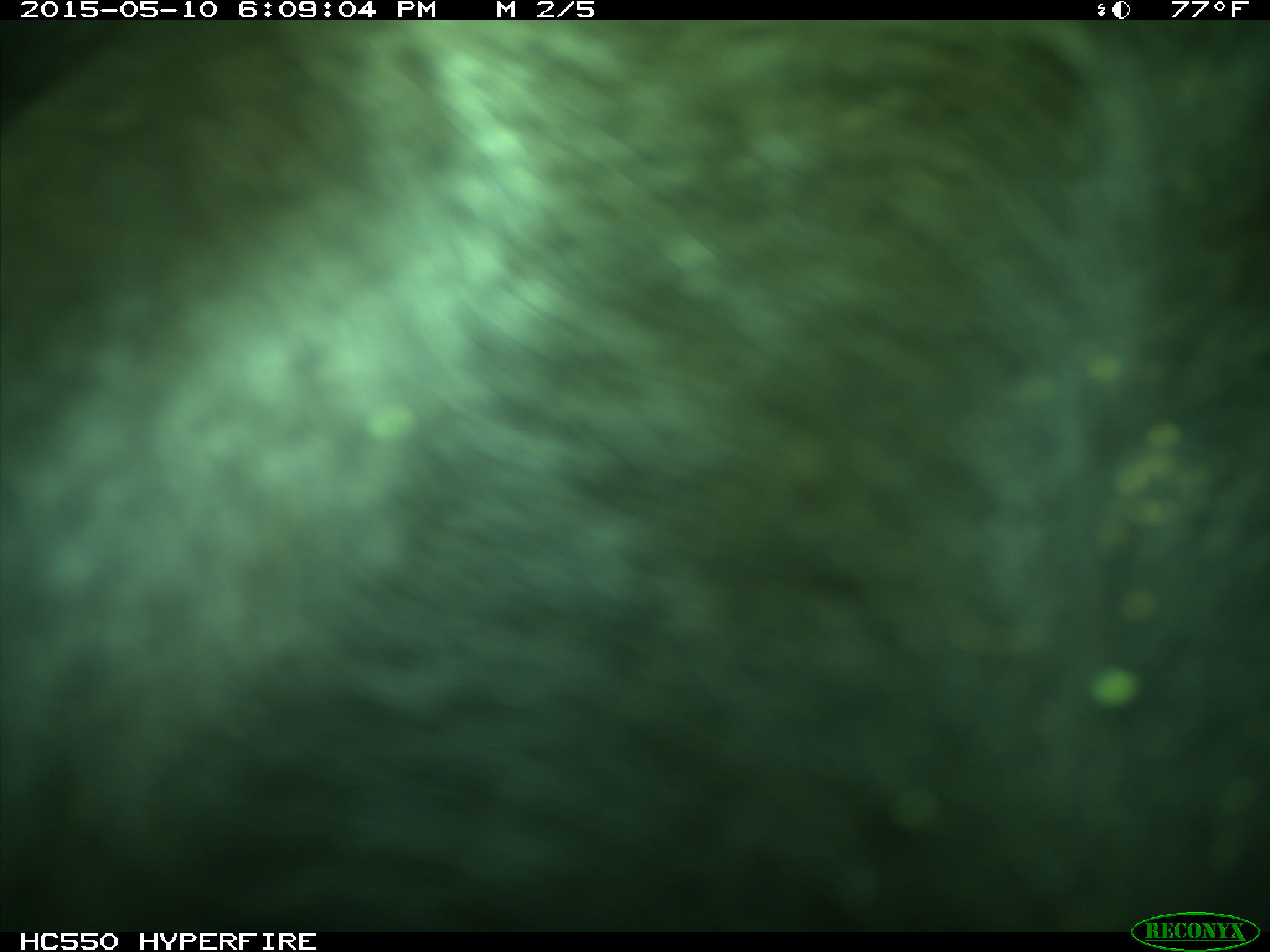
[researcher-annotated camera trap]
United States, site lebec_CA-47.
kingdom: Animalia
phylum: Chordata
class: Mammalia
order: Artiodactyla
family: Bovidae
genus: Bos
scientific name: Bos taurus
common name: domestic cow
Bos taurus (domestic cow).